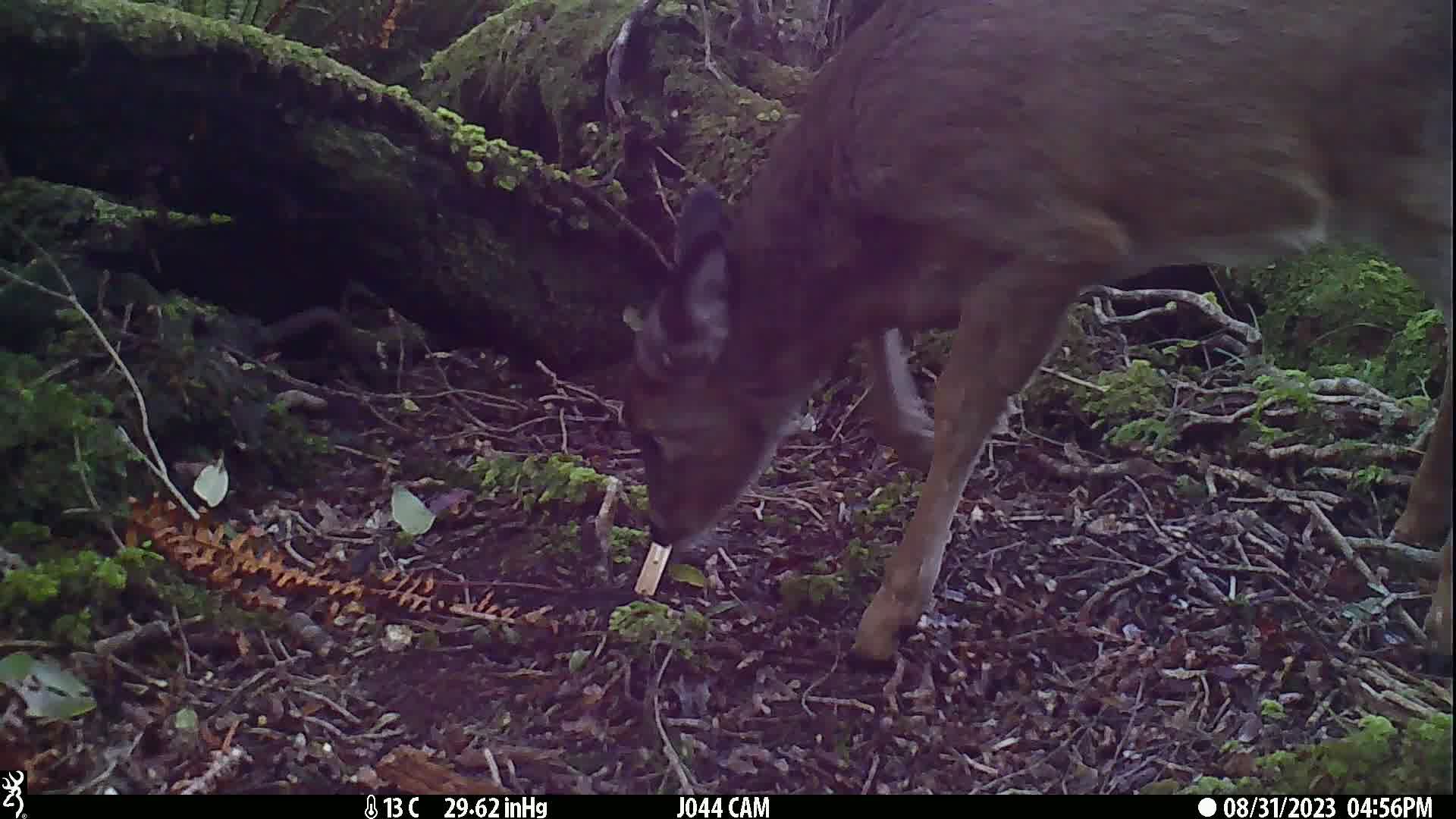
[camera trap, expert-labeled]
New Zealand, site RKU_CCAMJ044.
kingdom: Animalia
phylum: Chordata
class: Mammalia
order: Artiodactyla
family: Cervidae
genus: Odocoileus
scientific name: Odocoileus virginianus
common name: white-tailed deer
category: white tailed deer